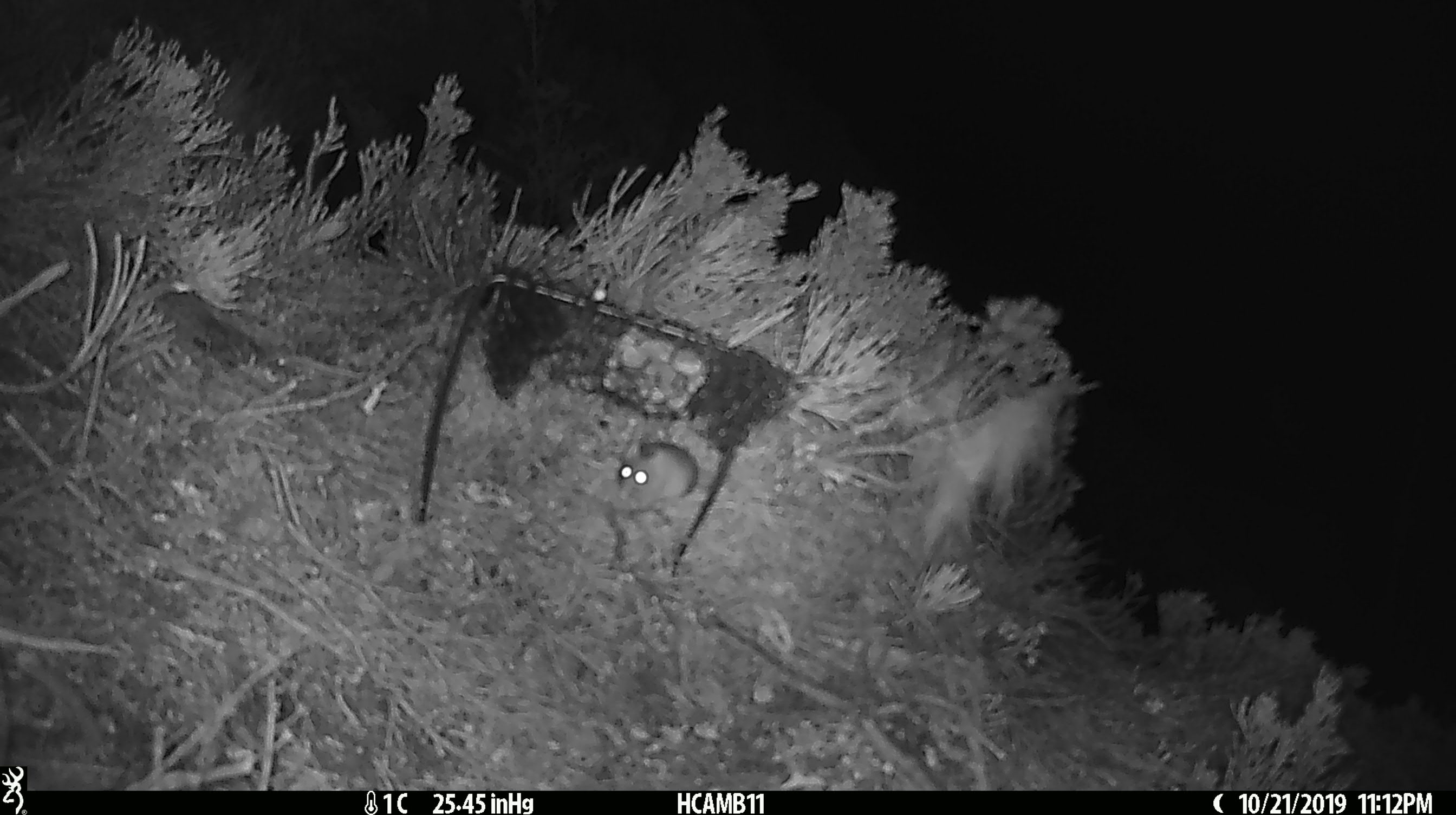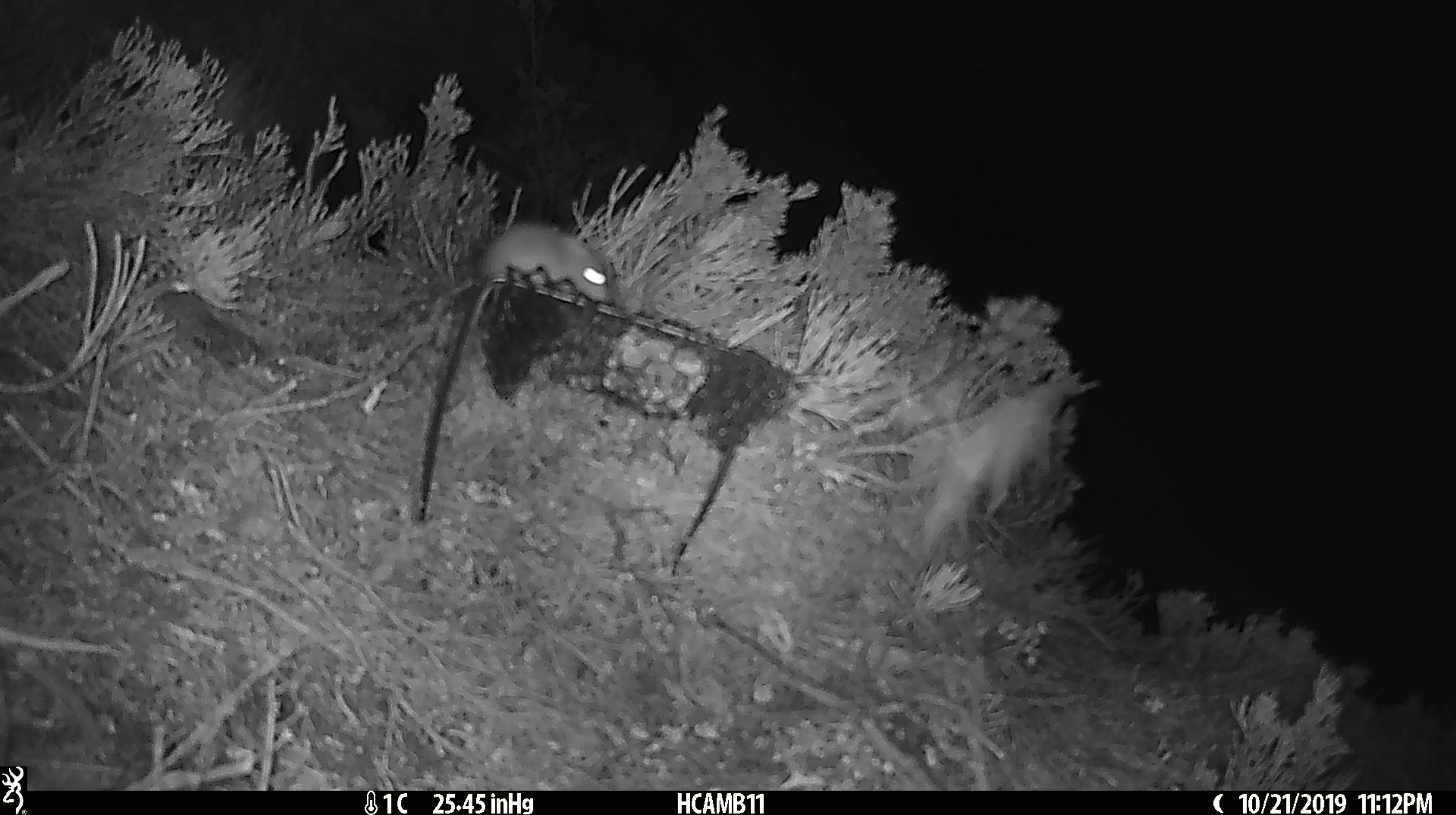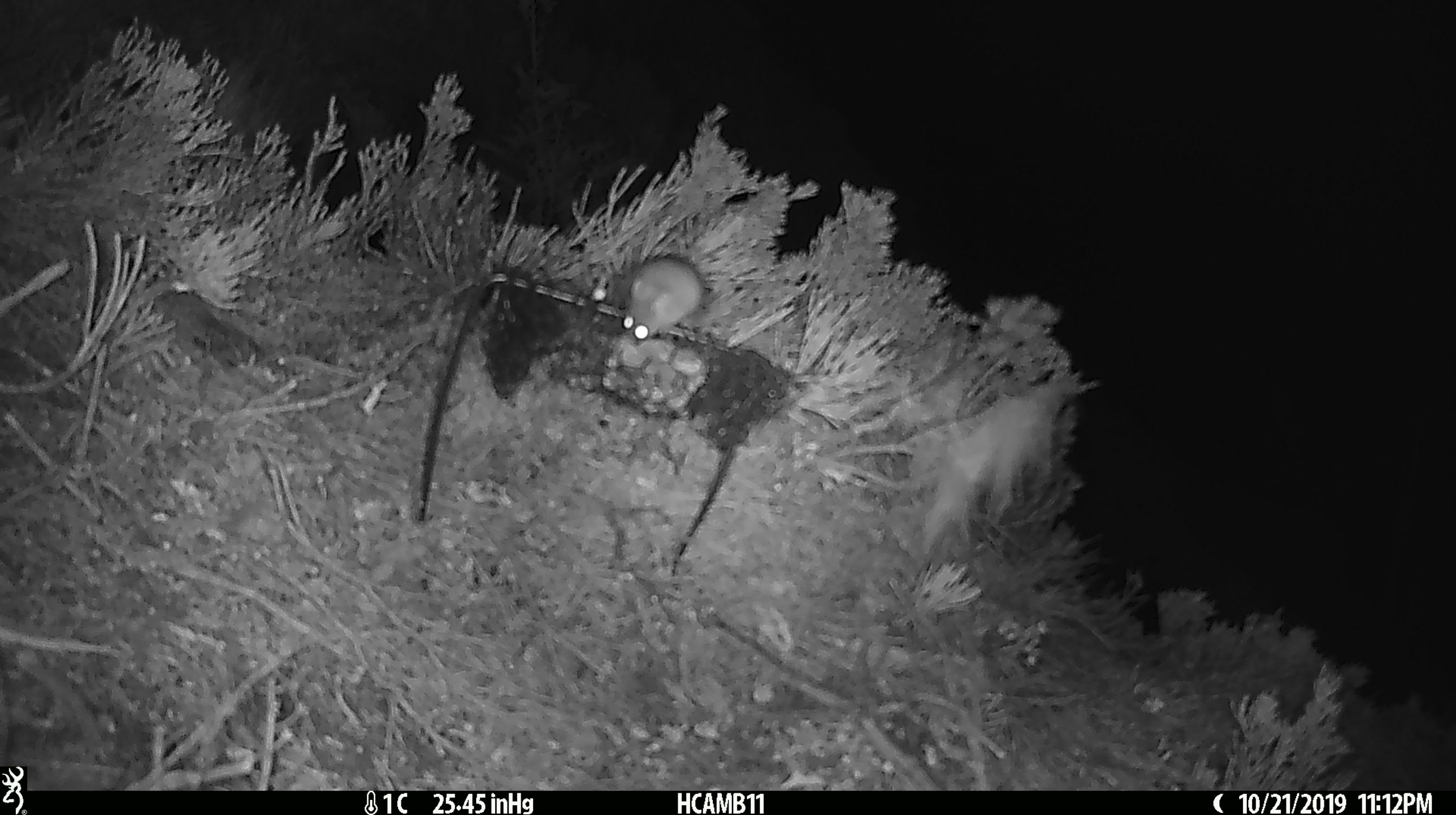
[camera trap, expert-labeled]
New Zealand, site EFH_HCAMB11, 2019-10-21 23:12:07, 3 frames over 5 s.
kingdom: Animalia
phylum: Chordata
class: Mammalia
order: Rodentia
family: Muridae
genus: Mus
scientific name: Mus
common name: mouse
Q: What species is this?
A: Mouse (Mus).